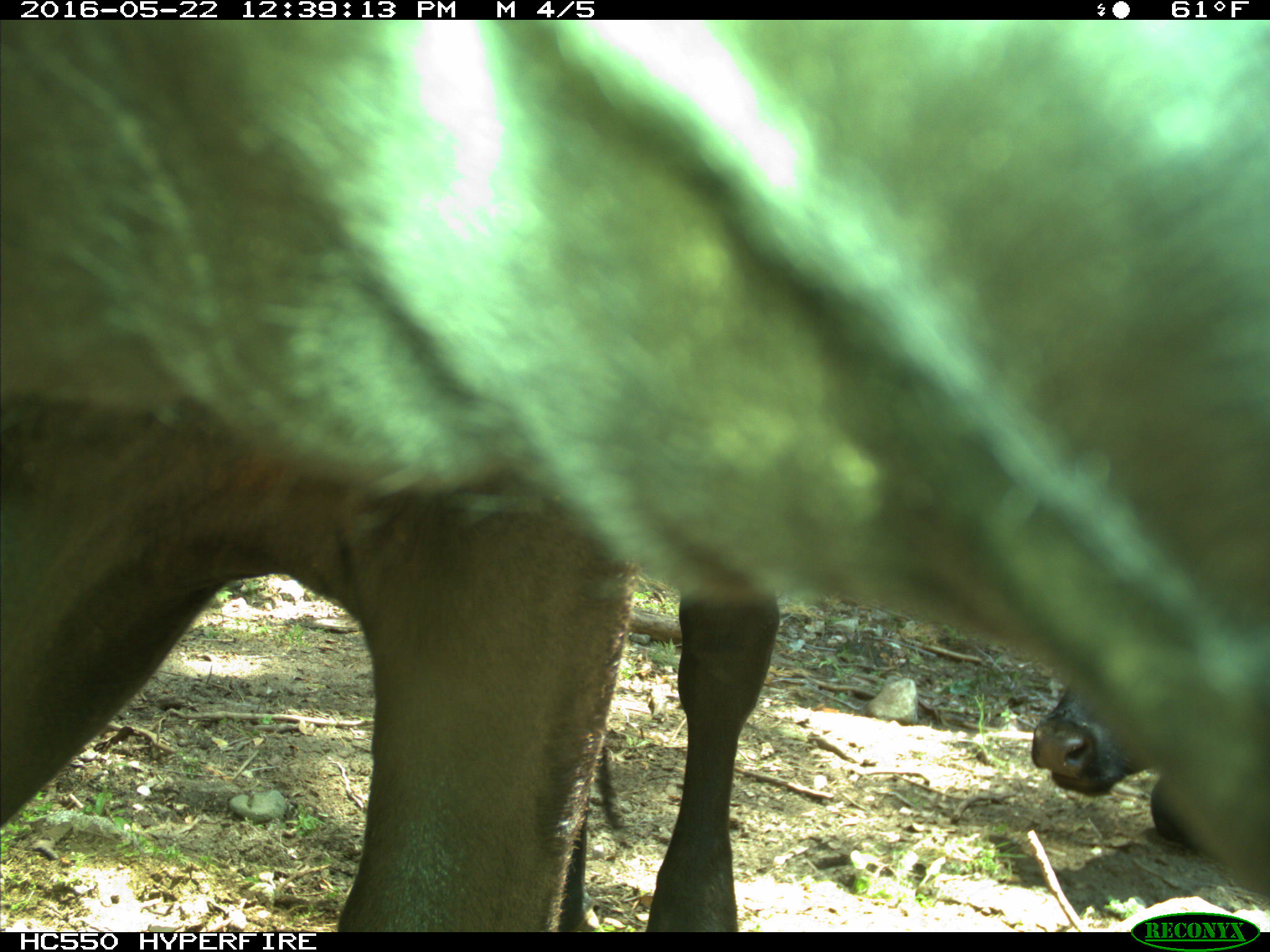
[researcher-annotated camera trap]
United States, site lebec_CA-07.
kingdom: Animalia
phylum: Chordata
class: Mammalia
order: Artiodactyla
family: Bovidae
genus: Bos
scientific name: Bos taurus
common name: domestic cow